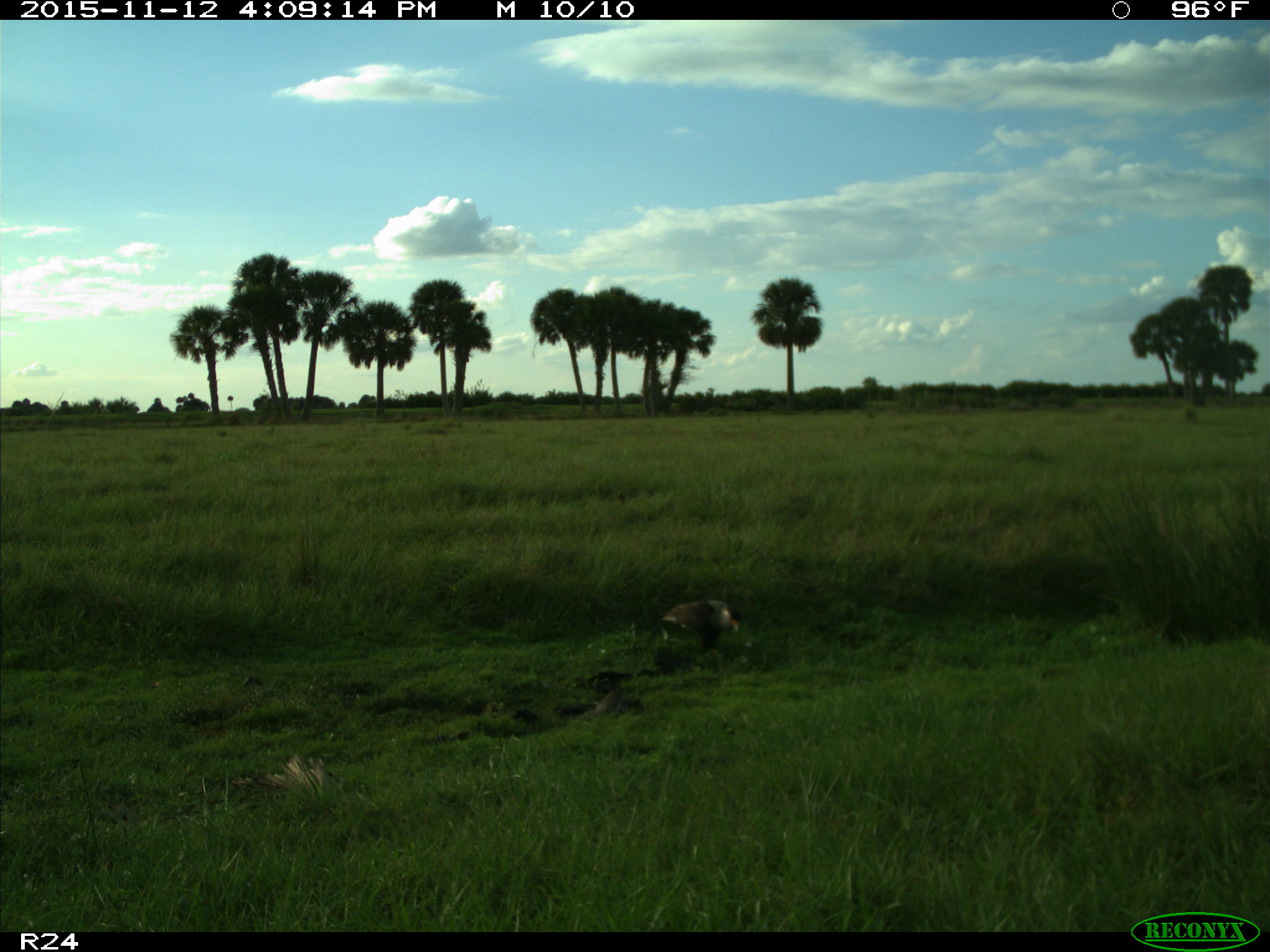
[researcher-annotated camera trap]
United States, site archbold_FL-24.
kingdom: Animalia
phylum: Chordata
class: Aves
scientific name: Aves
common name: birds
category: unidentified bird